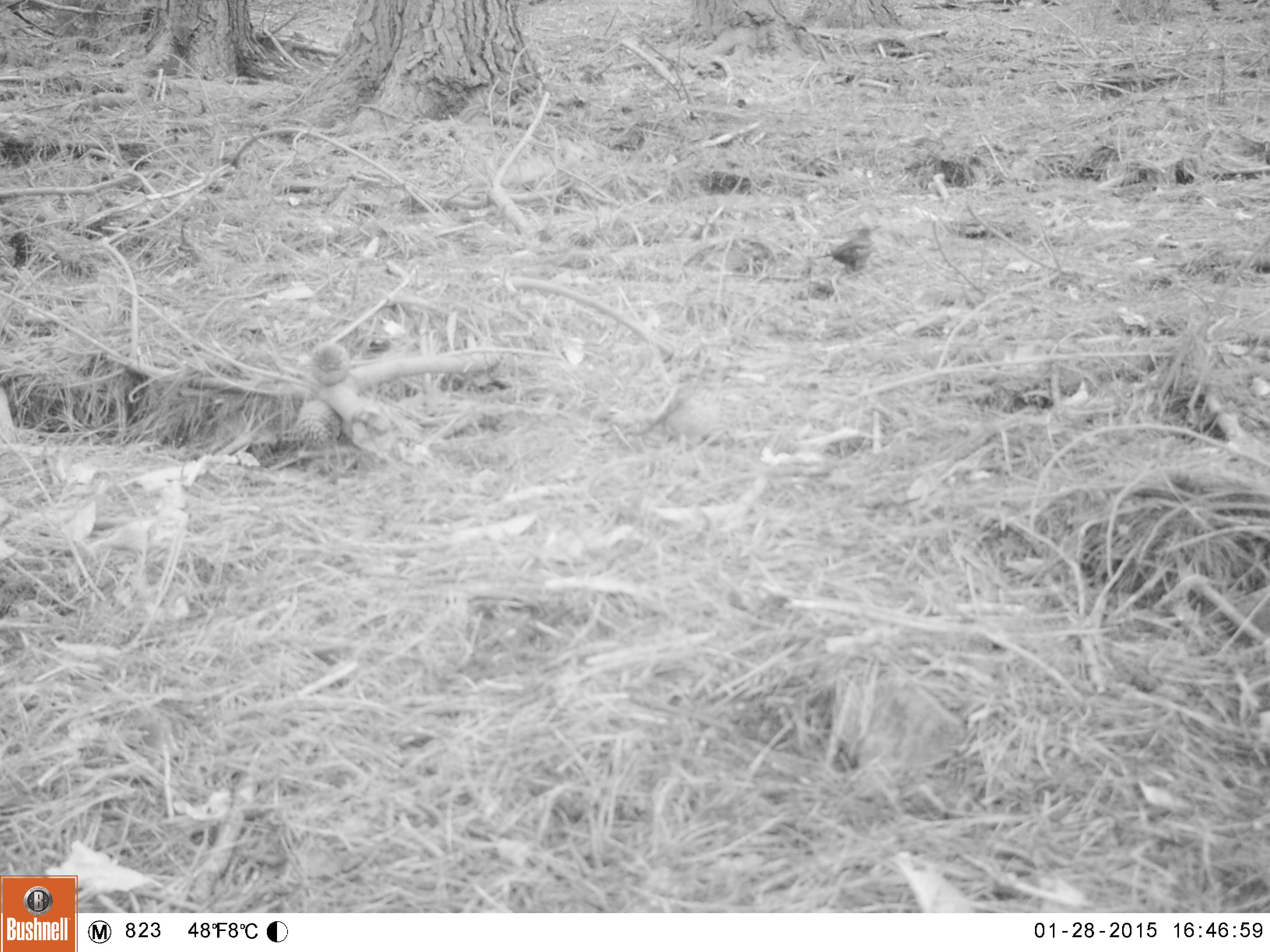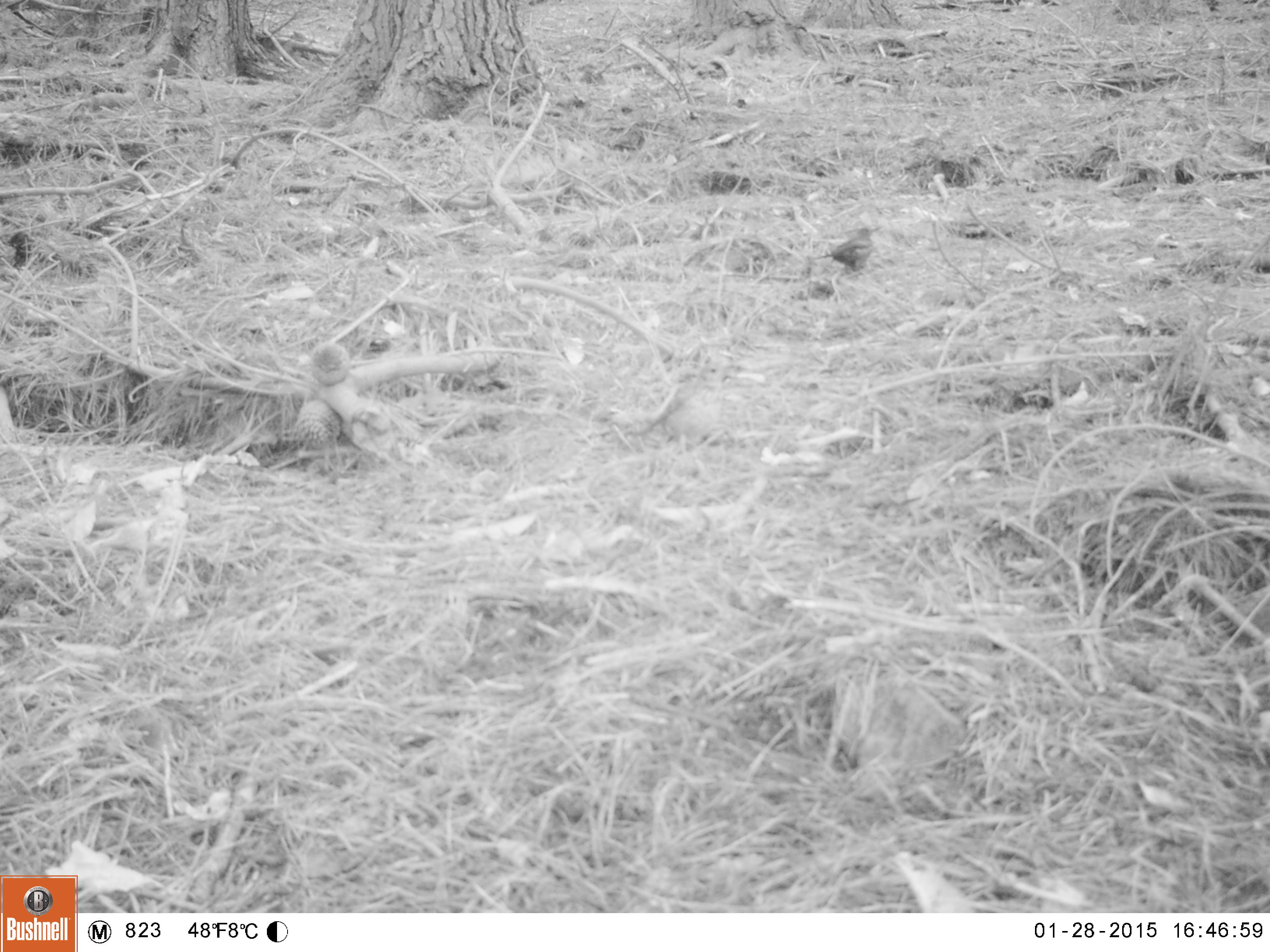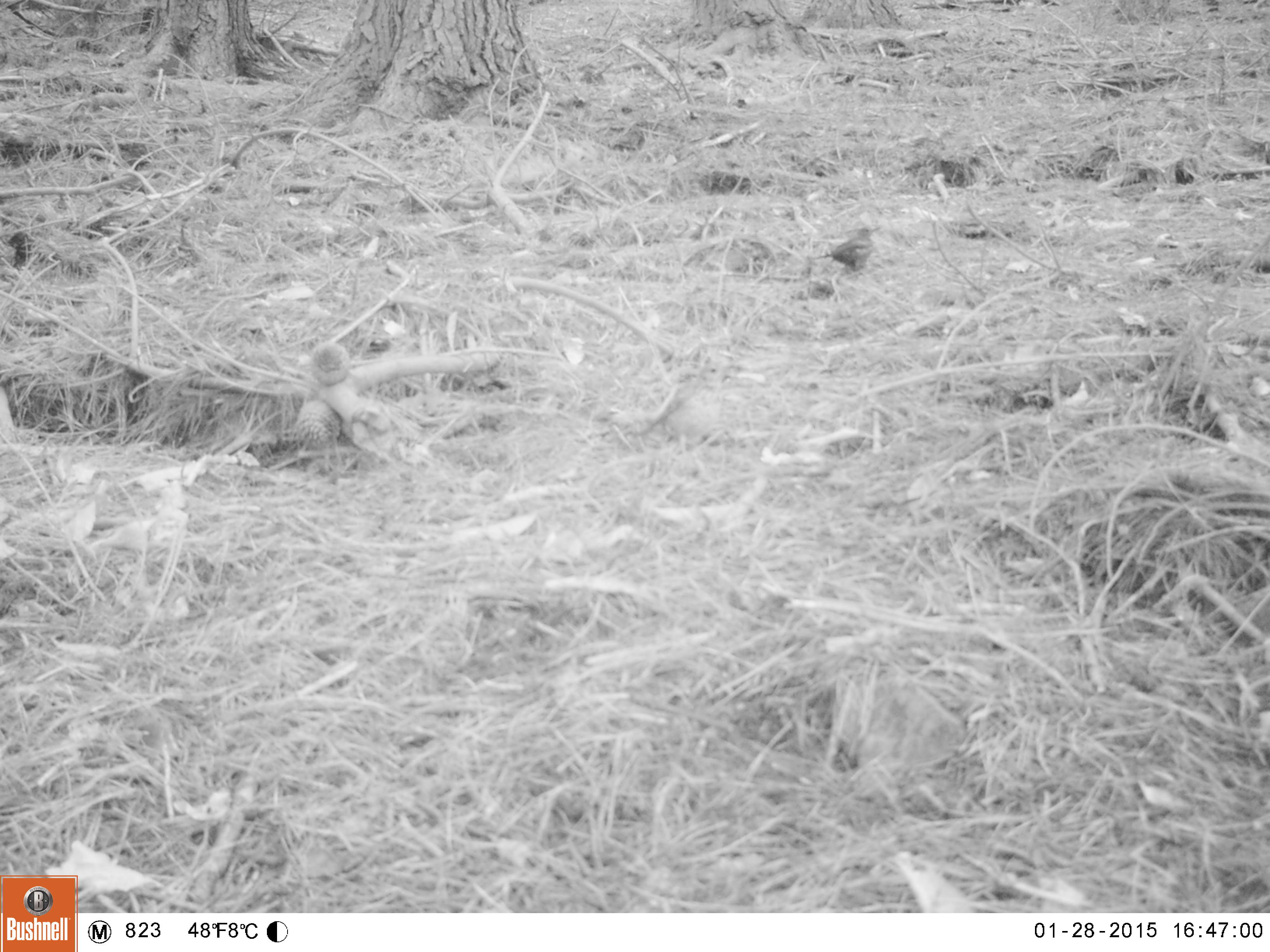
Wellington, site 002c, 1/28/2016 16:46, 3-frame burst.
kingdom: Animalia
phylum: Chordata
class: Aves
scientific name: Aves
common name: bird